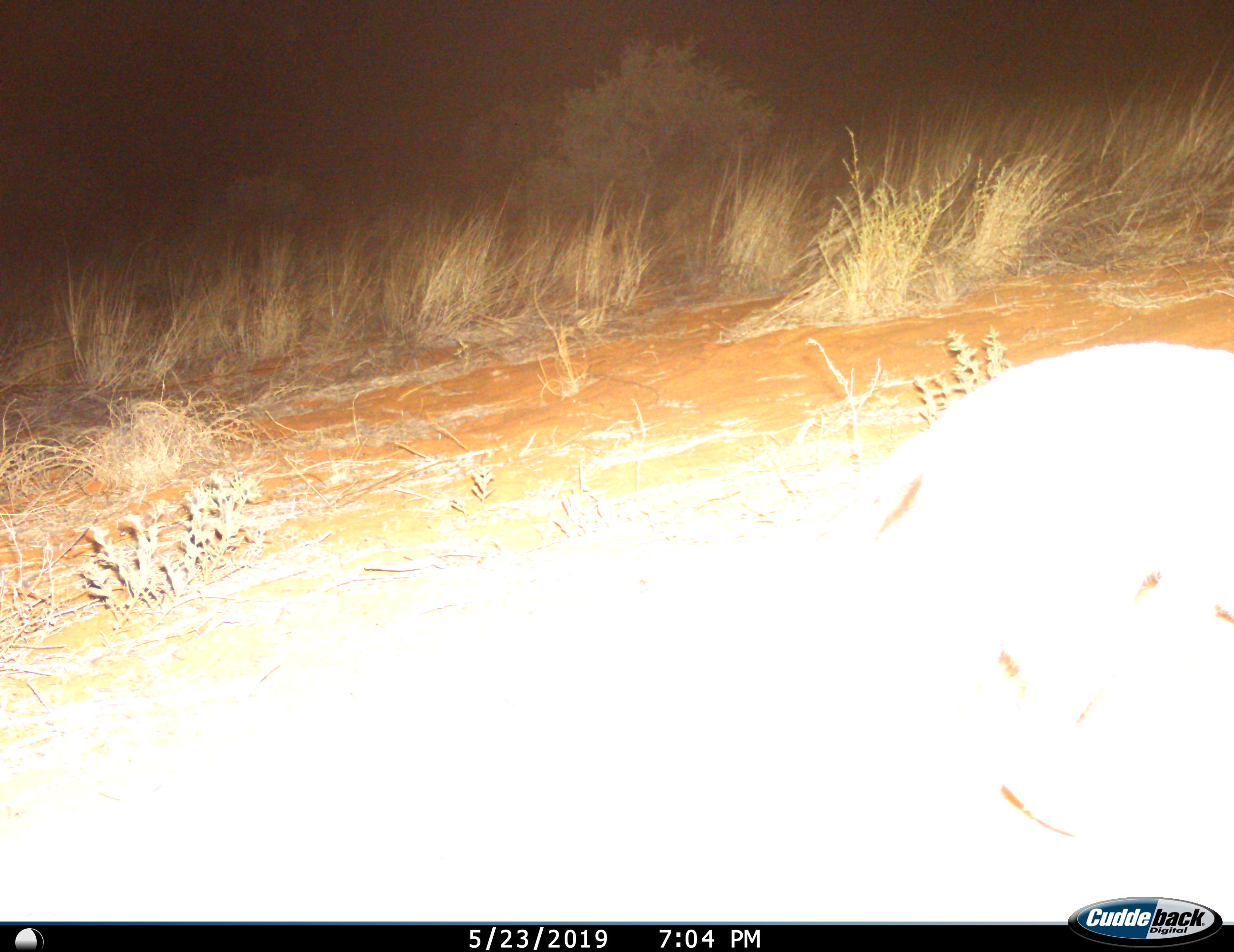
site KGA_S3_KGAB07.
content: unidentified animal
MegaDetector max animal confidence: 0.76